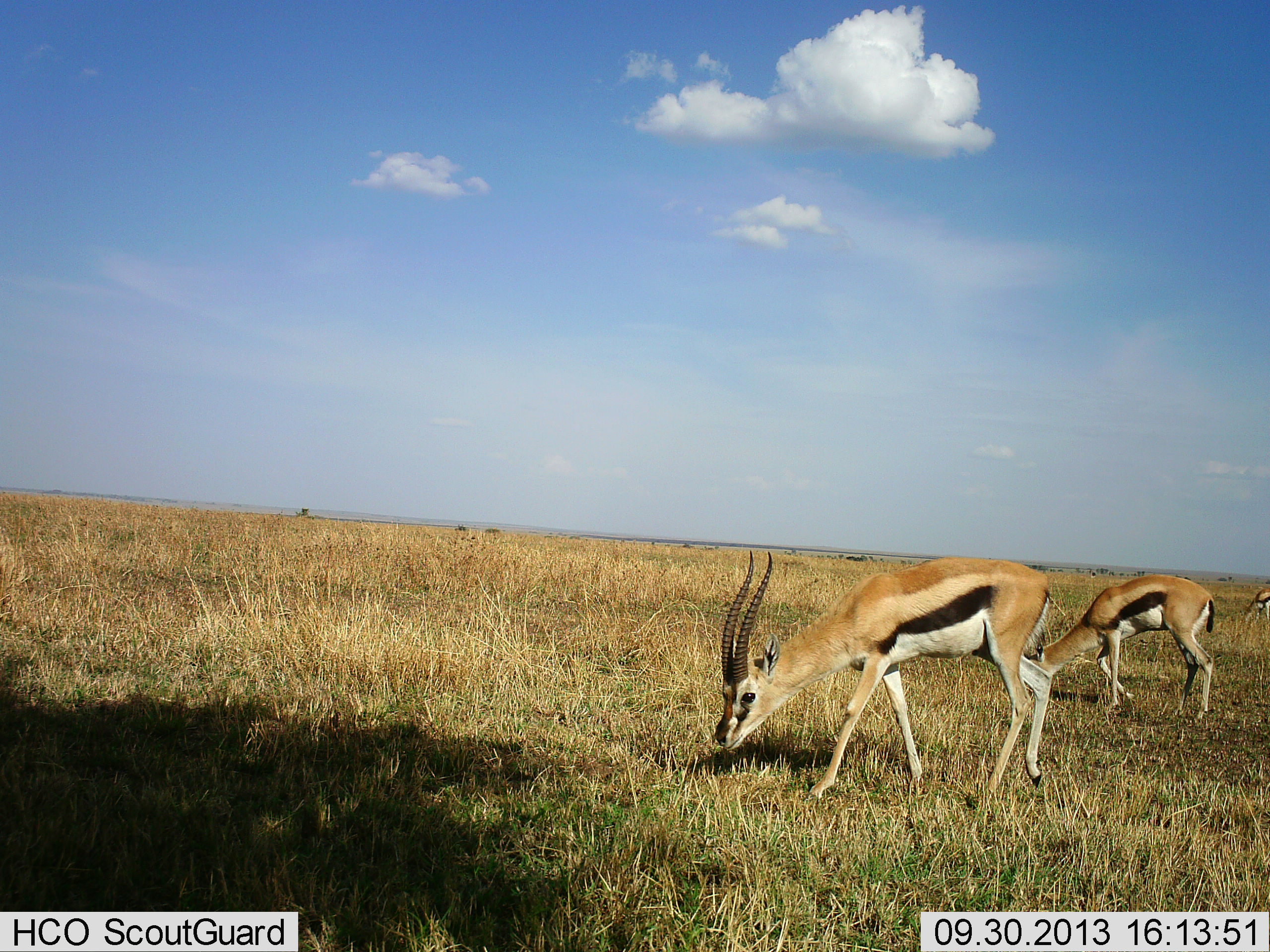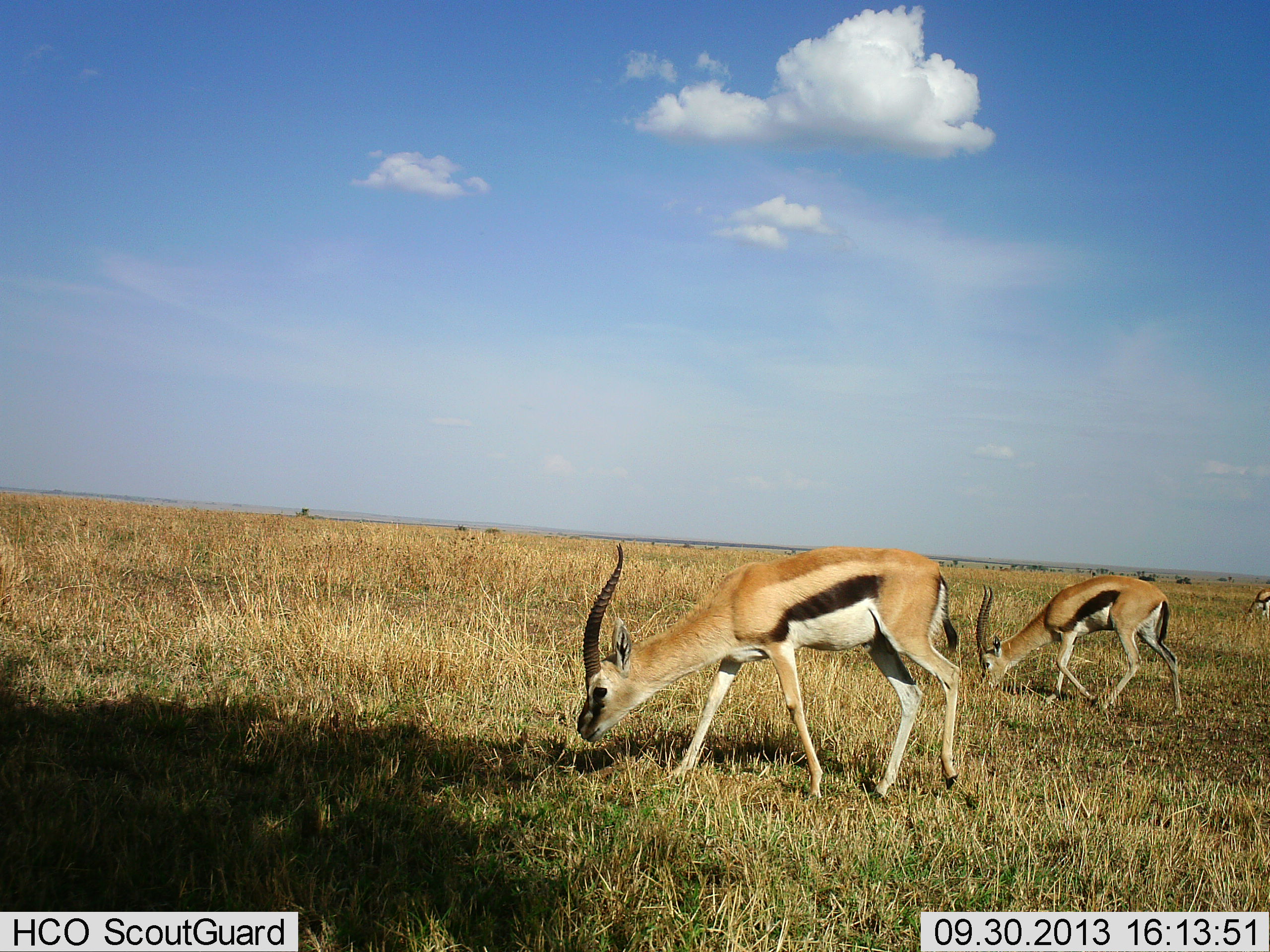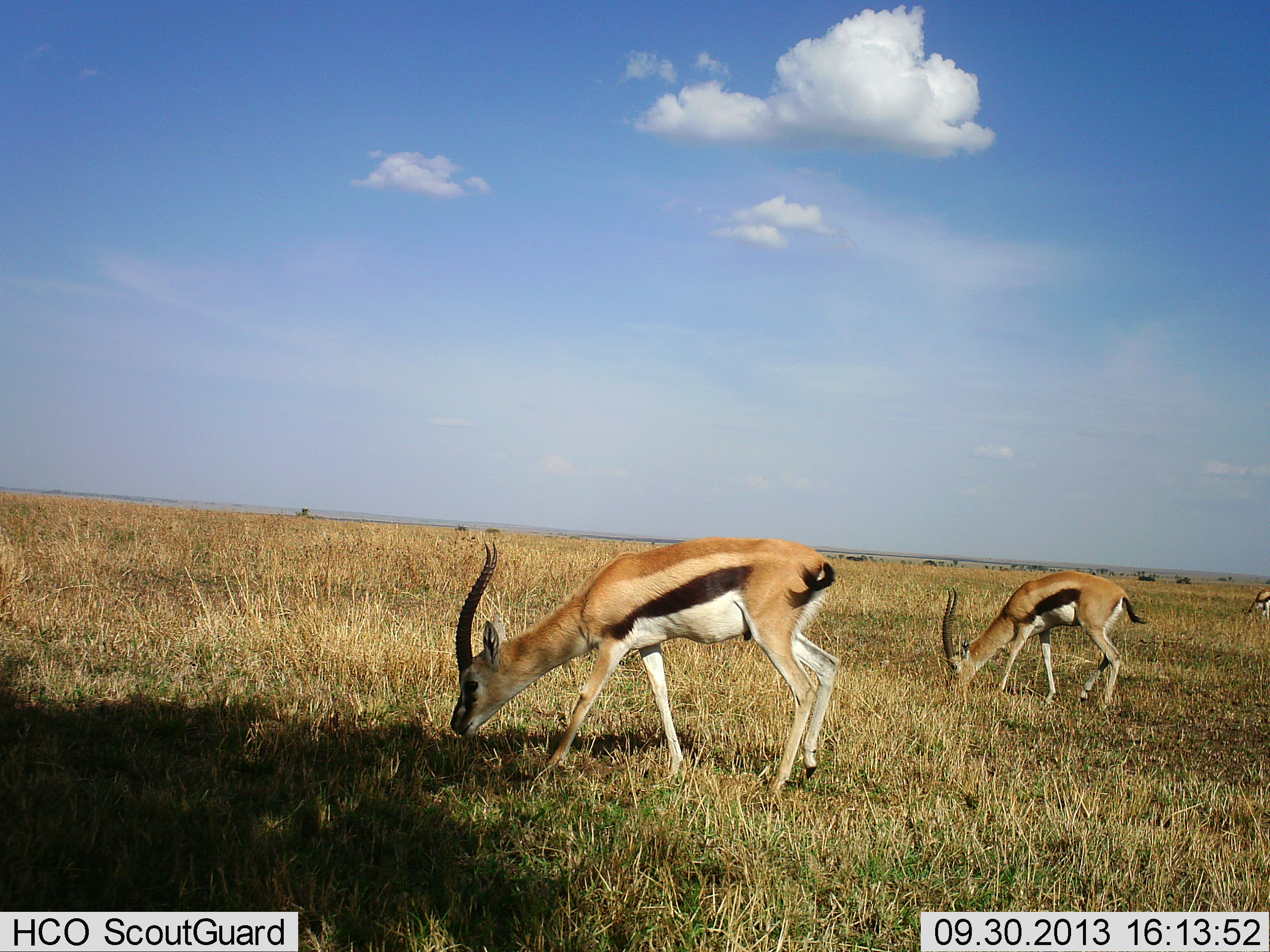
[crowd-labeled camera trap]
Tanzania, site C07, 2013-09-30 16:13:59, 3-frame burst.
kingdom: Animalia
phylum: Chordata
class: Mammalia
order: Artiodactyla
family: Bovidae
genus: Eudorcas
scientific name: Eudorcas thomsonii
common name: thomson's gazelle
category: gazellethomsons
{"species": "gazellethomsons (thomson's gazelle) (Eudorcas thomsonii)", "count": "3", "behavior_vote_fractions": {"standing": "7%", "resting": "0%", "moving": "53%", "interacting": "0%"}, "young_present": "0%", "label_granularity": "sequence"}